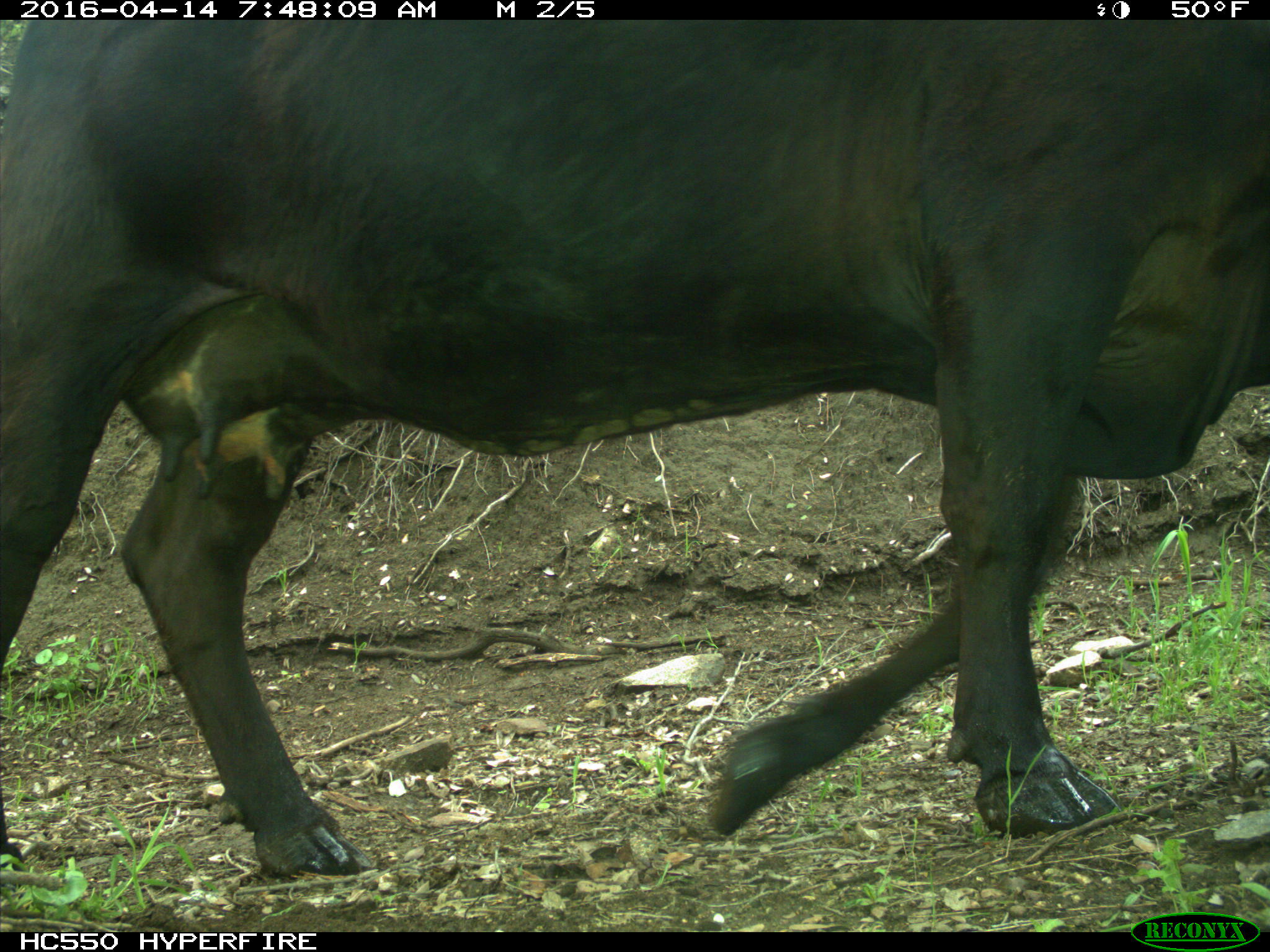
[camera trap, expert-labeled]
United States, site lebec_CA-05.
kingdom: Animalia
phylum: Chordata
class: Mammalia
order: Artiodactyla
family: Bovidae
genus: Bos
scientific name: Bos taurus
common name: domestic cow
Bos taurus (domestic cow).